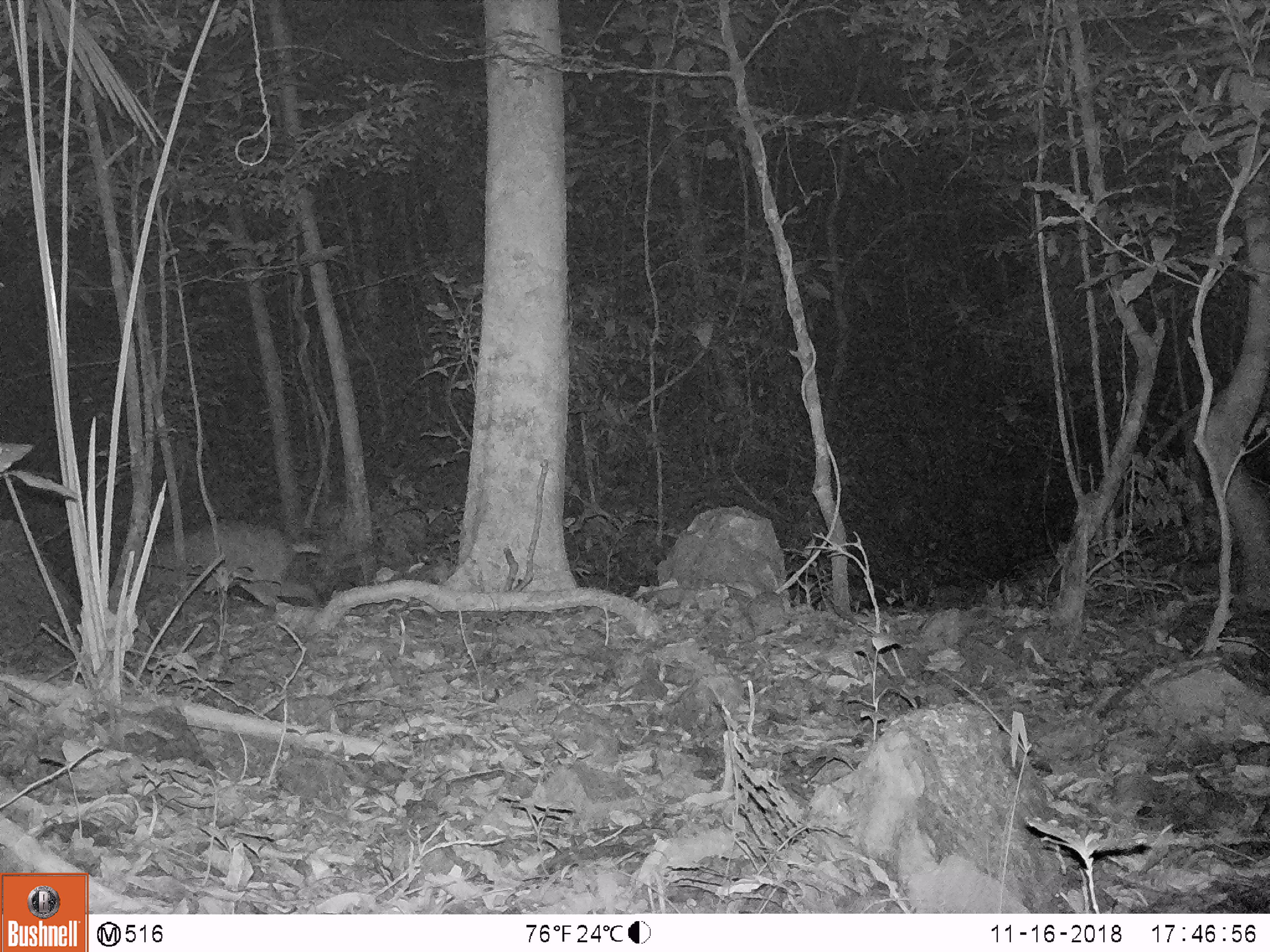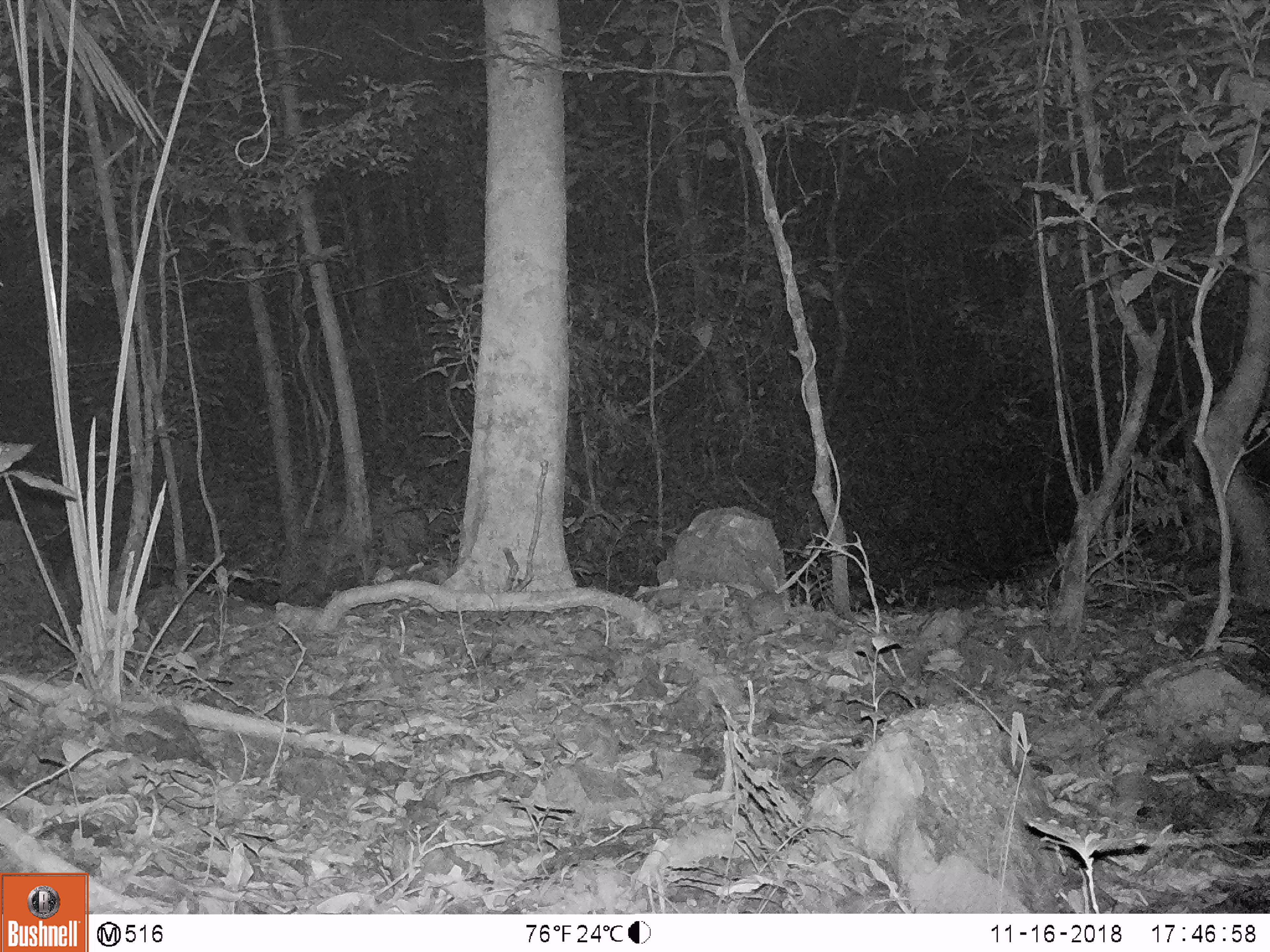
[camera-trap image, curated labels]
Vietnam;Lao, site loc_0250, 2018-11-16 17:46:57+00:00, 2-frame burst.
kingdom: Animalia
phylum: Chordata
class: Mammalia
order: Artiodactyla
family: Cervidae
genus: Muntiacus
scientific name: Muntiacus vuquangensis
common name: large-antlered muntjac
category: large antlered muntjac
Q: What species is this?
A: Large antlered muntjac (large-antlered muntjac) (Muntiacus vuquangensis).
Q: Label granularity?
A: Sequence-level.